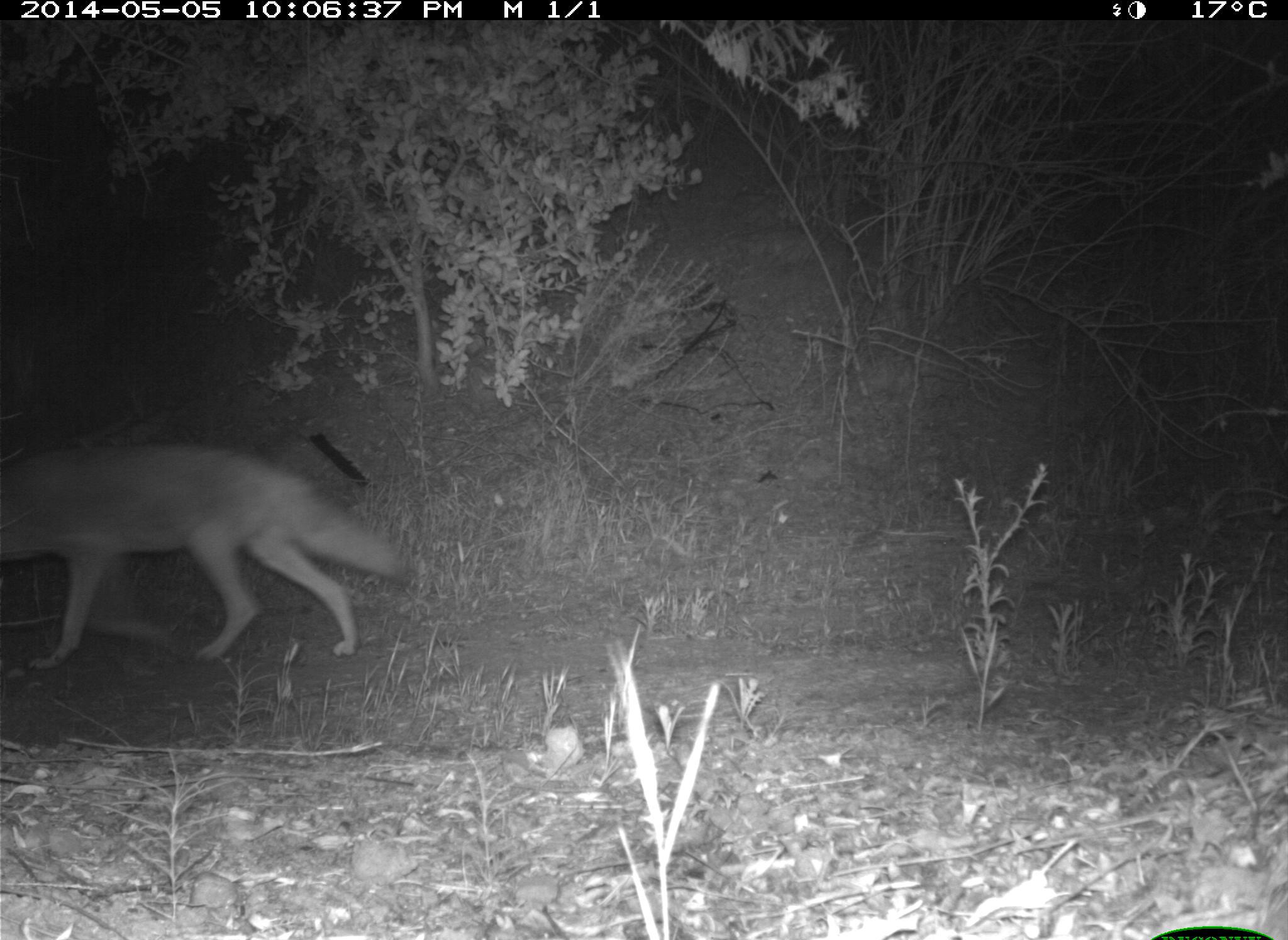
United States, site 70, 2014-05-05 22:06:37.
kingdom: Animalia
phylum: Chordata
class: Mammalia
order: Carnivora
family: Canidae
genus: Canis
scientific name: Canis latrans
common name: coyote